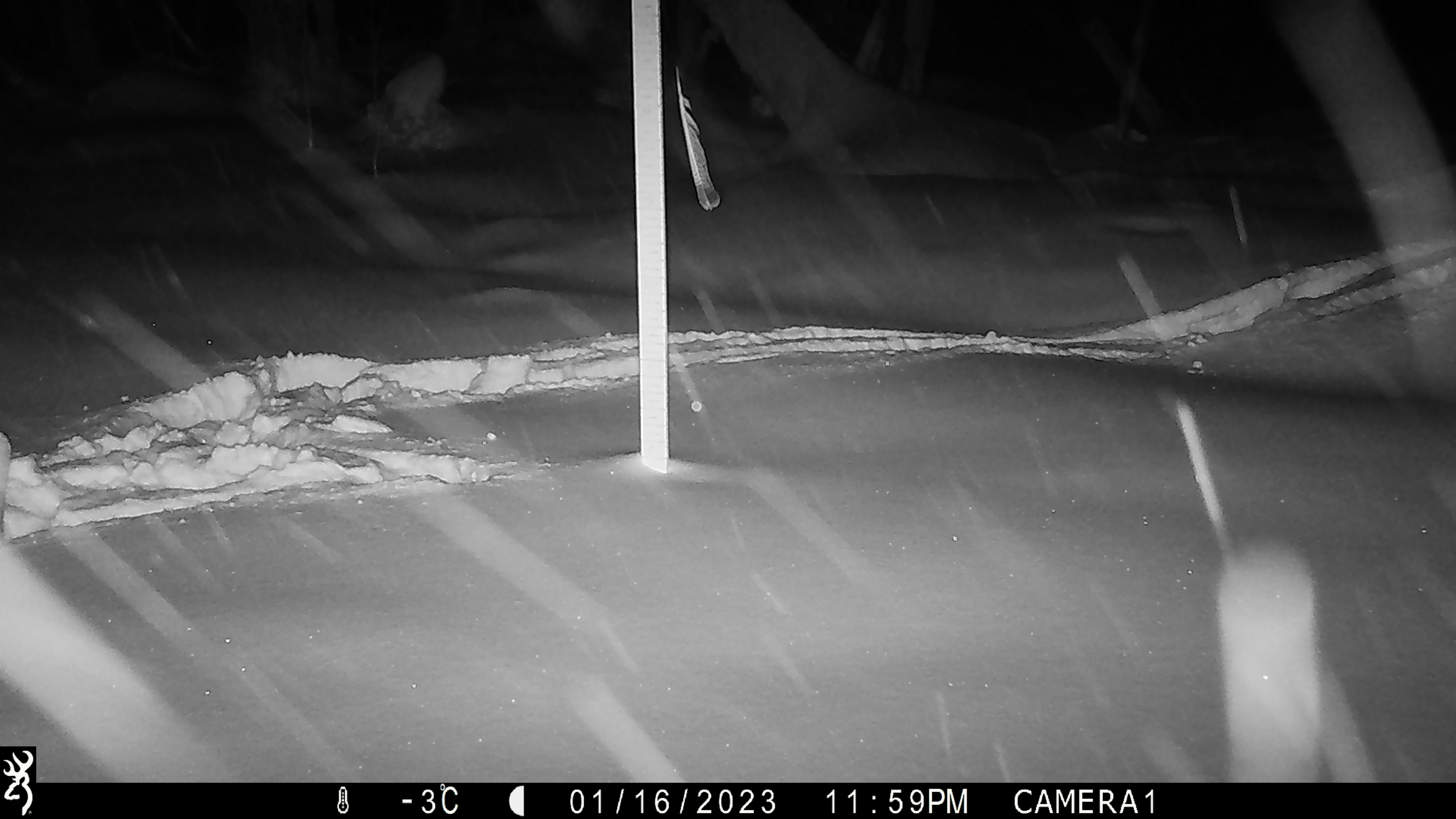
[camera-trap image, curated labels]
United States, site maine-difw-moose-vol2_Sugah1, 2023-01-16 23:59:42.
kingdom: Animalia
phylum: Chordata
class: Mammalia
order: Artiodactyla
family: Cervidae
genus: Alces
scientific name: Alces alces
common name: moose